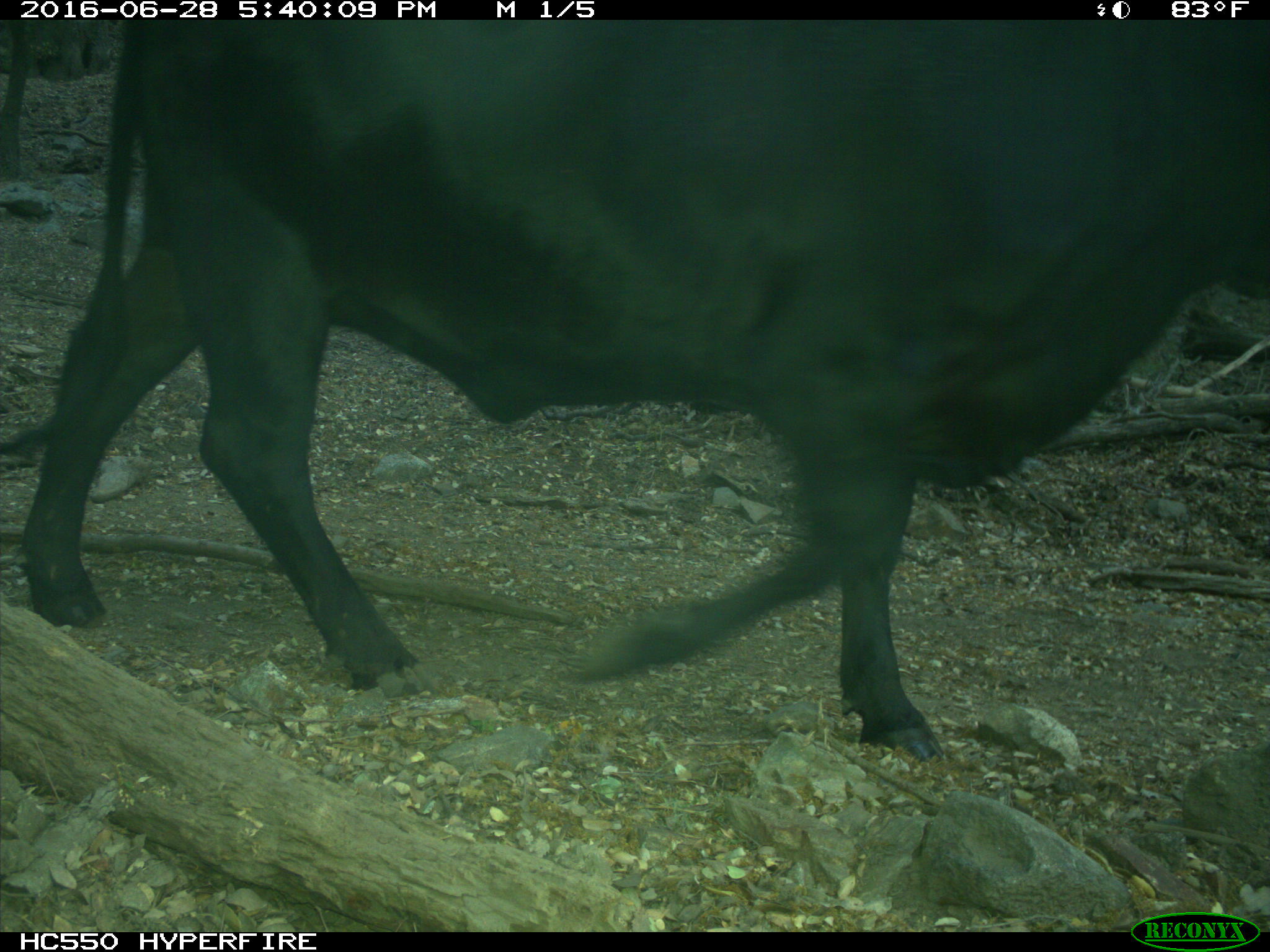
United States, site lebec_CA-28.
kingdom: Animalia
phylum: Chordata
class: Mammalia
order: Artiodactyla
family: Bovidae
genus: Bos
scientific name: Bos taurus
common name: domestic cow